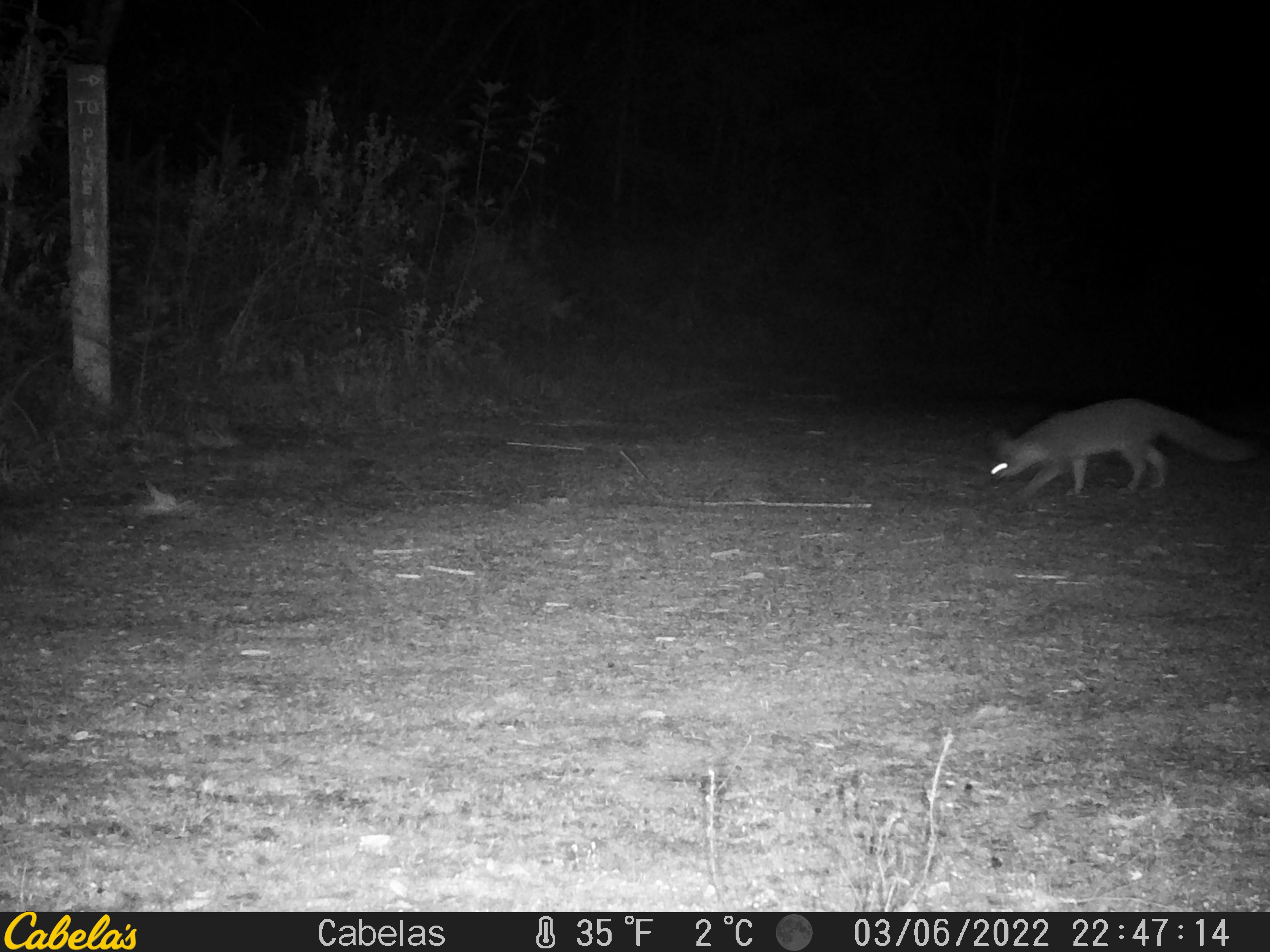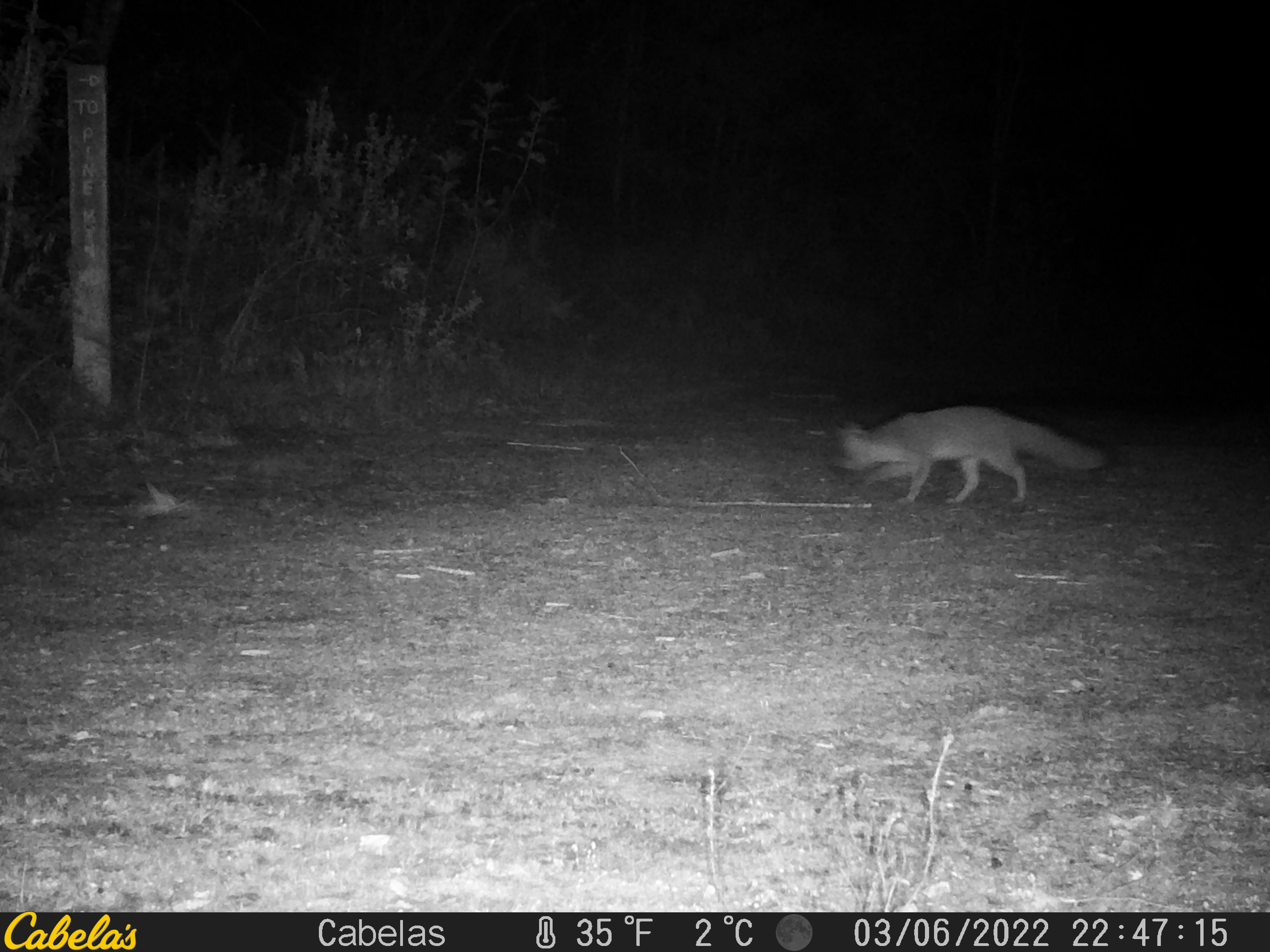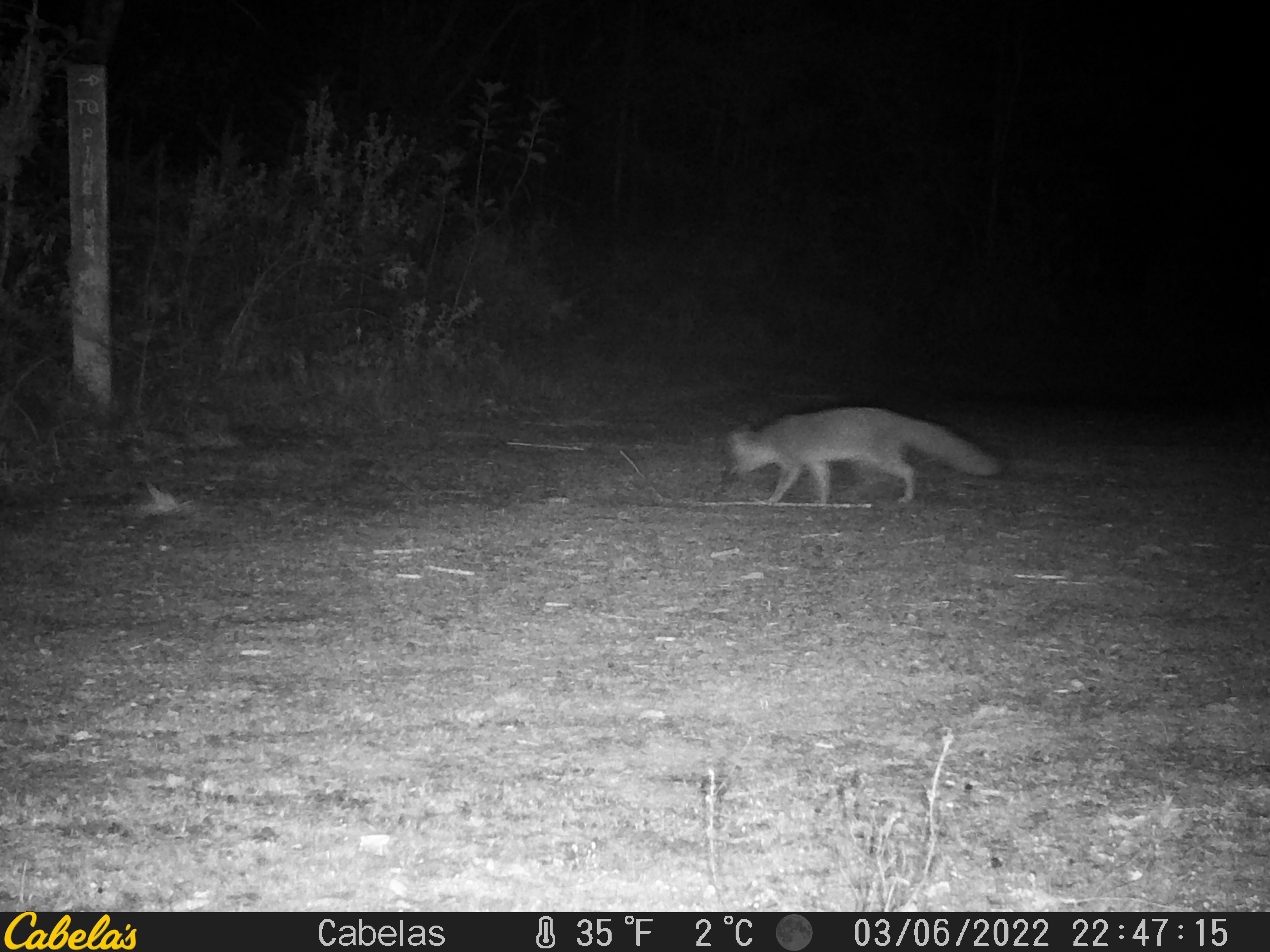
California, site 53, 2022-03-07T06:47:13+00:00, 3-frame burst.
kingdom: Animalia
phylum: Chordata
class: Mammalia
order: Carnivora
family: Canidae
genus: Urocyon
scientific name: Urocyon cinereoargenteus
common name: gray fox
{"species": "gray fox (Urocyon cinereoargenteus)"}